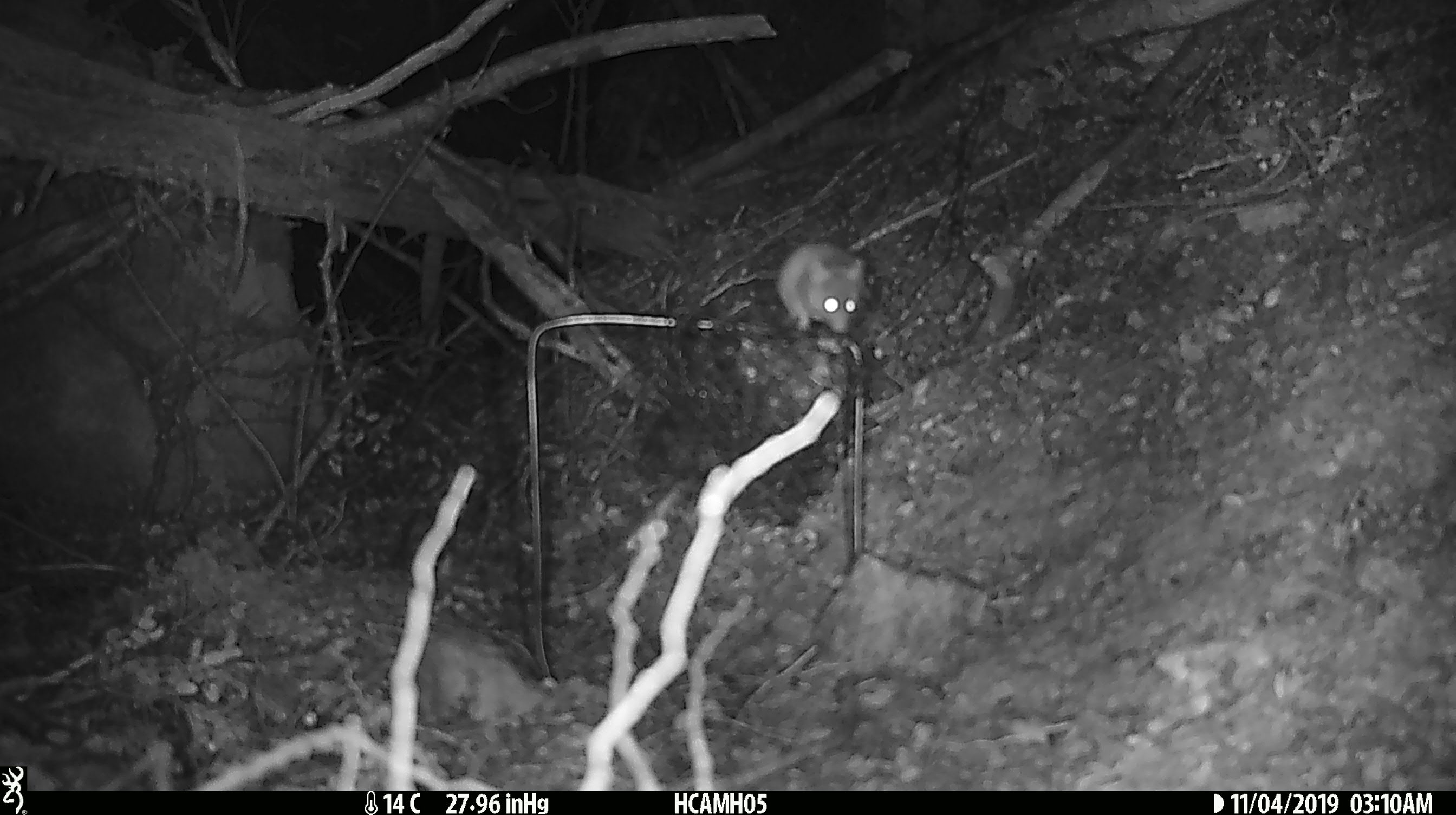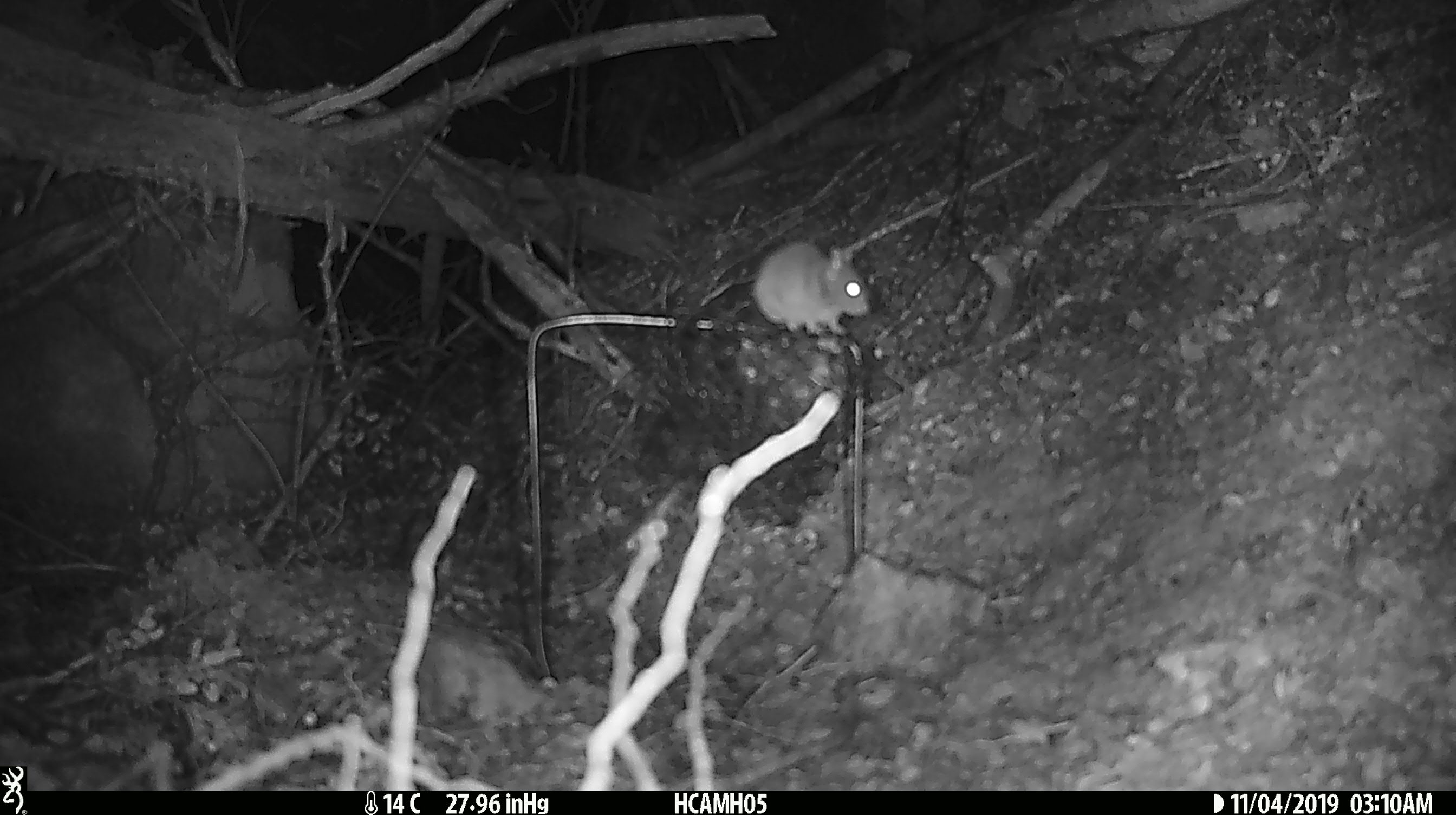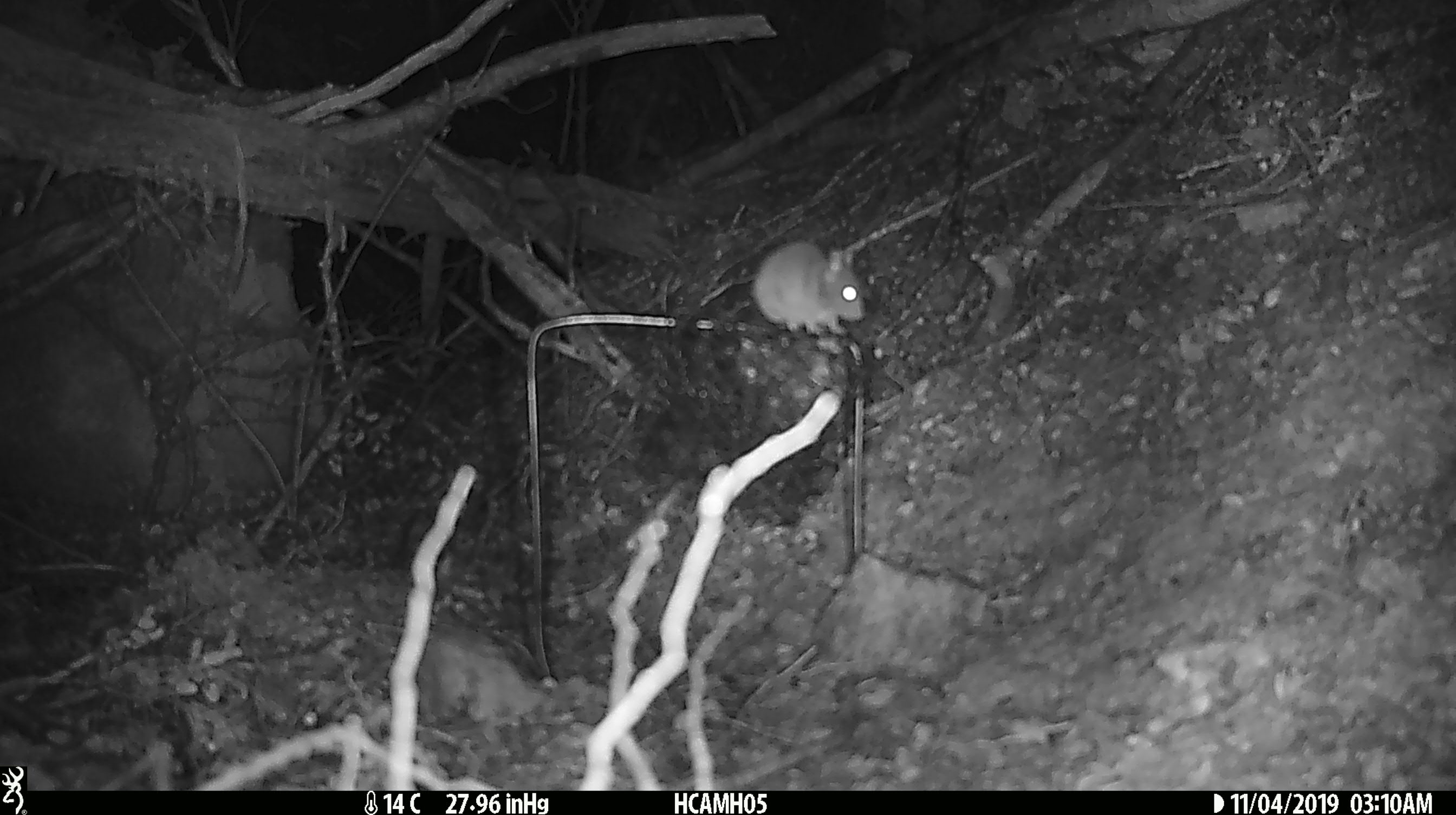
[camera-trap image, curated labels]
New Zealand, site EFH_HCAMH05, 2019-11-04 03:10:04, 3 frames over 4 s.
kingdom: Animalia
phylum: Chordata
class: Mammalia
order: Rodentia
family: Muridae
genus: Mus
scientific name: Mus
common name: mouse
Mouse (Mus).